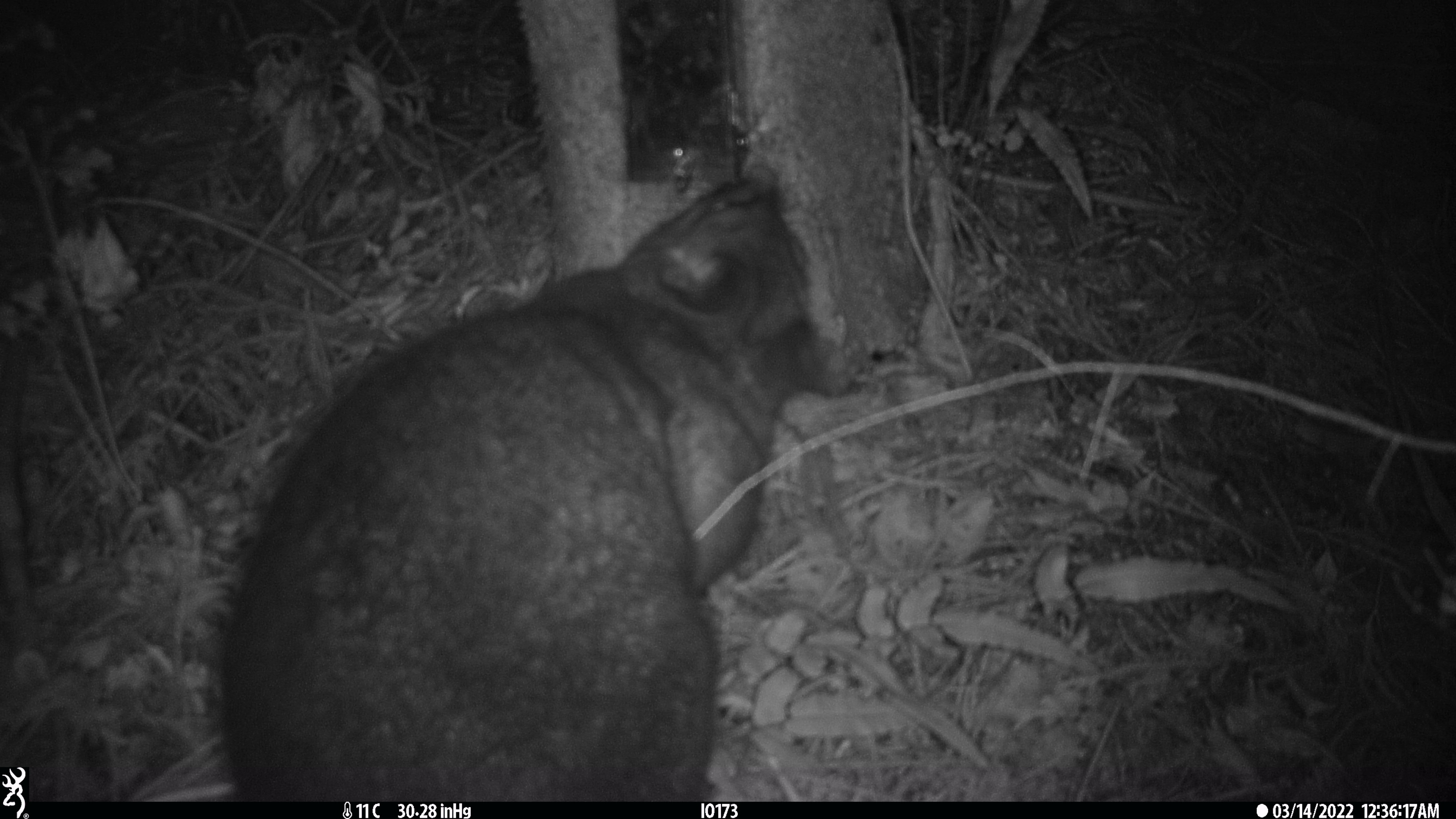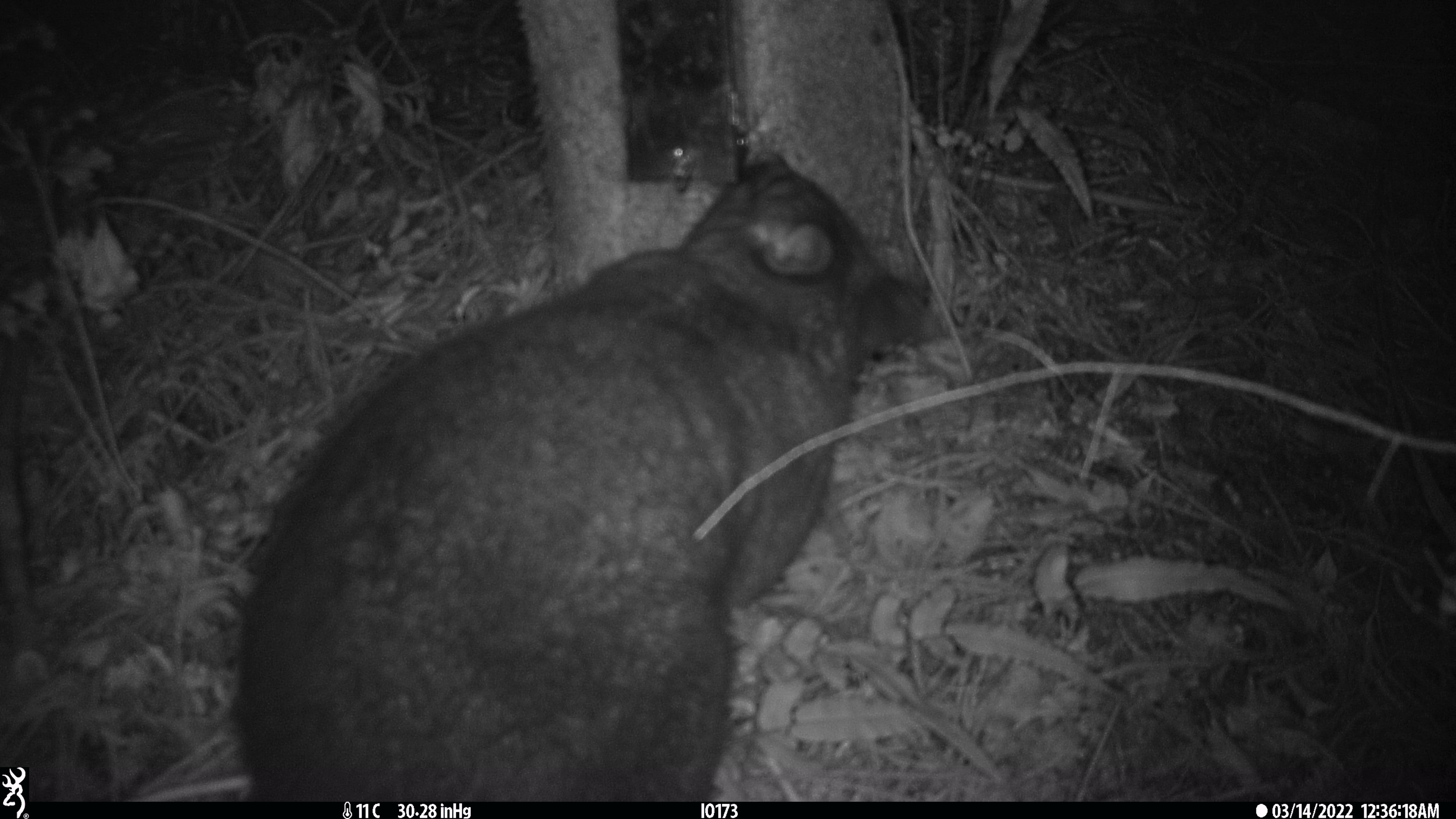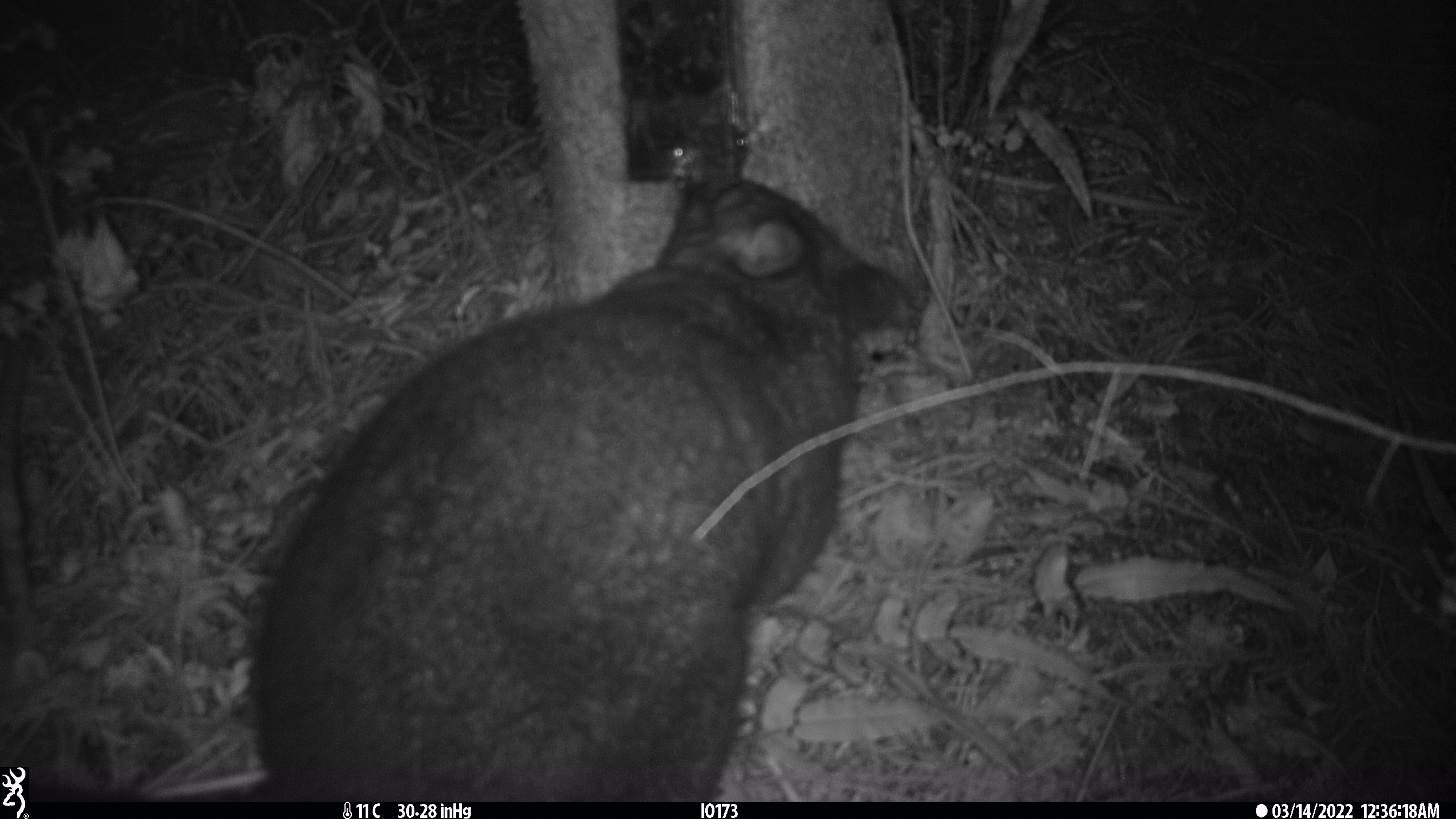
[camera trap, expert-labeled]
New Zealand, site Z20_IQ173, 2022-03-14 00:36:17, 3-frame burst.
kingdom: Animalia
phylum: Chordata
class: Mammalia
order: Diprotodontia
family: Phalangeridae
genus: Trichosurus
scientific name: Trichosurus vulpecula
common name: common brushtail possum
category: possum